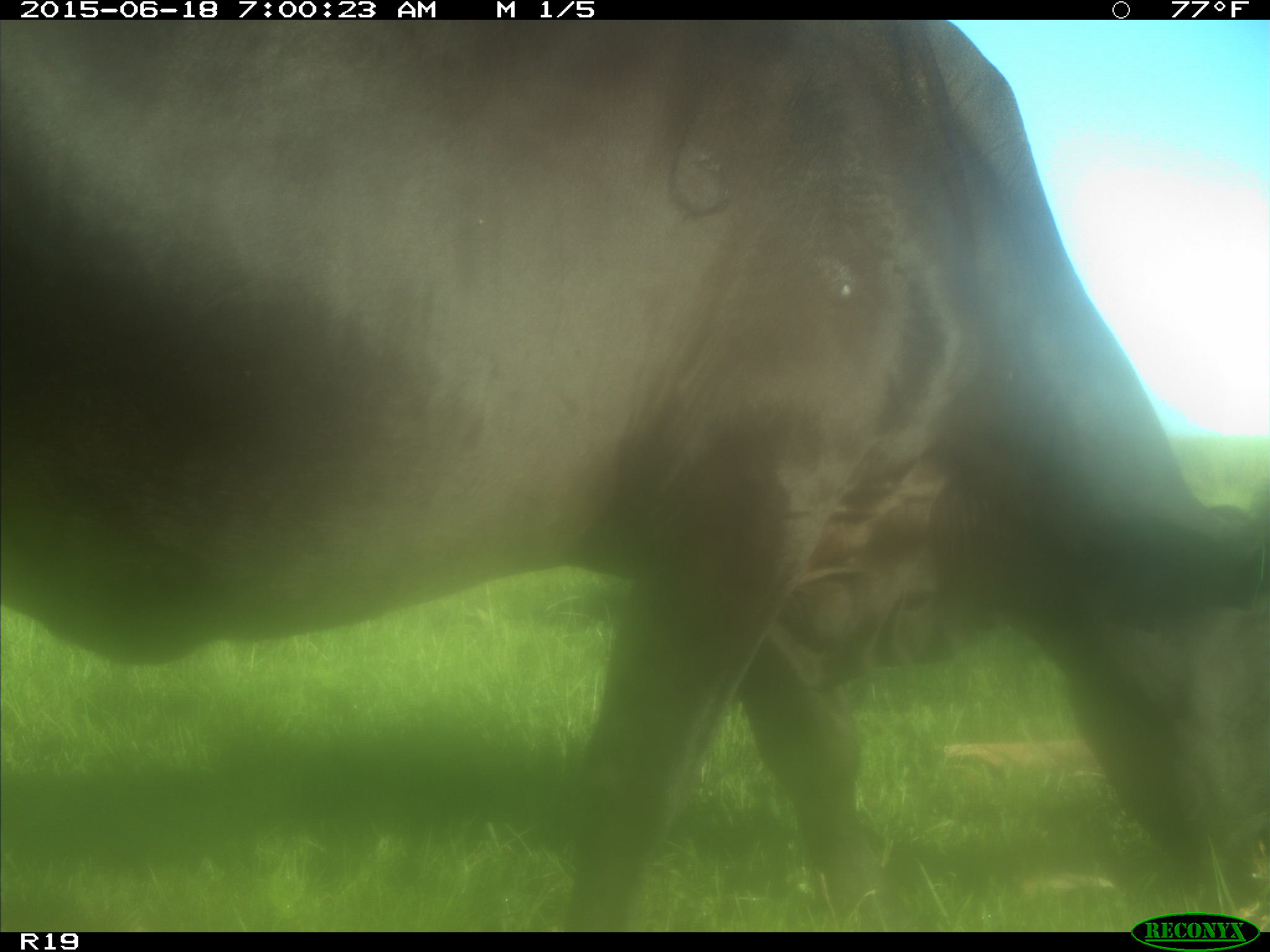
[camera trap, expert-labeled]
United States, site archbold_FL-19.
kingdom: Animalia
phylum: Chordata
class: Mammalia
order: Artiodactyla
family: Bovidae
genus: Bos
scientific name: Bos taurus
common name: domestic cow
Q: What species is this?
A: Bos taurus (domestic cow).